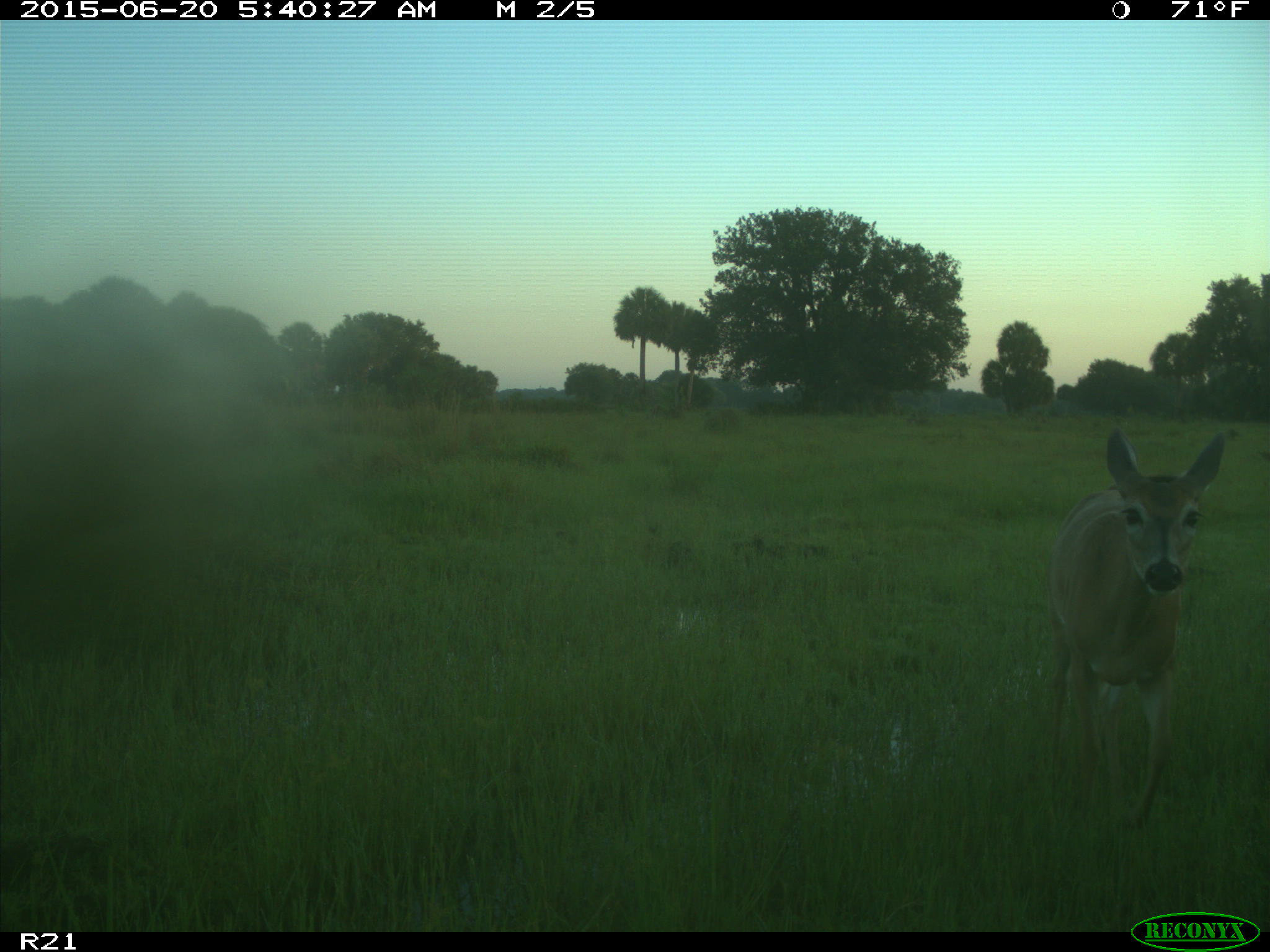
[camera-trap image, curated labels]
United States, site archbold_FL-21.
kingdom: Animalia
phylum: Chordata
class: Mammalia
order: Artiodactyla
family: Cervidae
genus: Odocoileus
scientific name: Odocoileus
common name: deer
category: unidentified deer